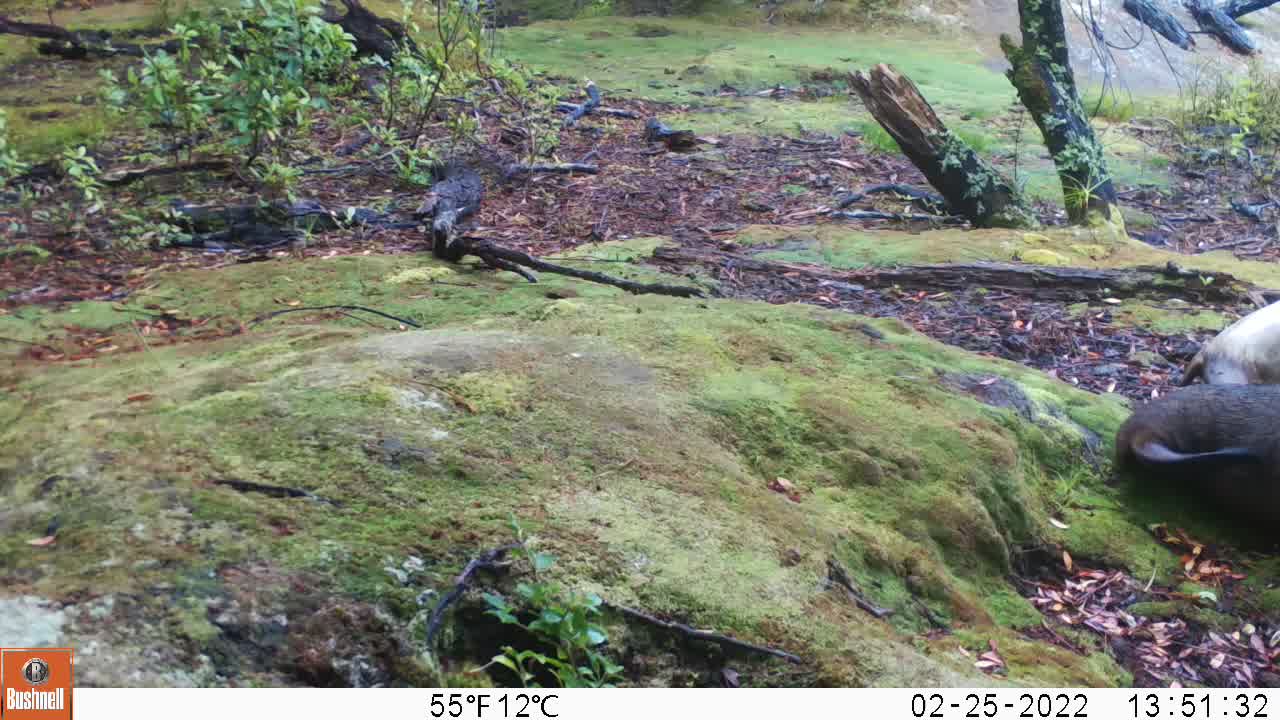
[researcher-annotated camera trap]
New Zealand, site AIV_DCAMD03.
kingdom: Animalia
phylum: Chordata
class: Mammalia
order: Carnivora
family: Otariidae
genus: Phocarctos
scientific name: Phocarctos hookeri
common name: new zealand sea lion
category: sealion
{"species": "sealion (new zealand sea lion) (Phocarctos hookeri)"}